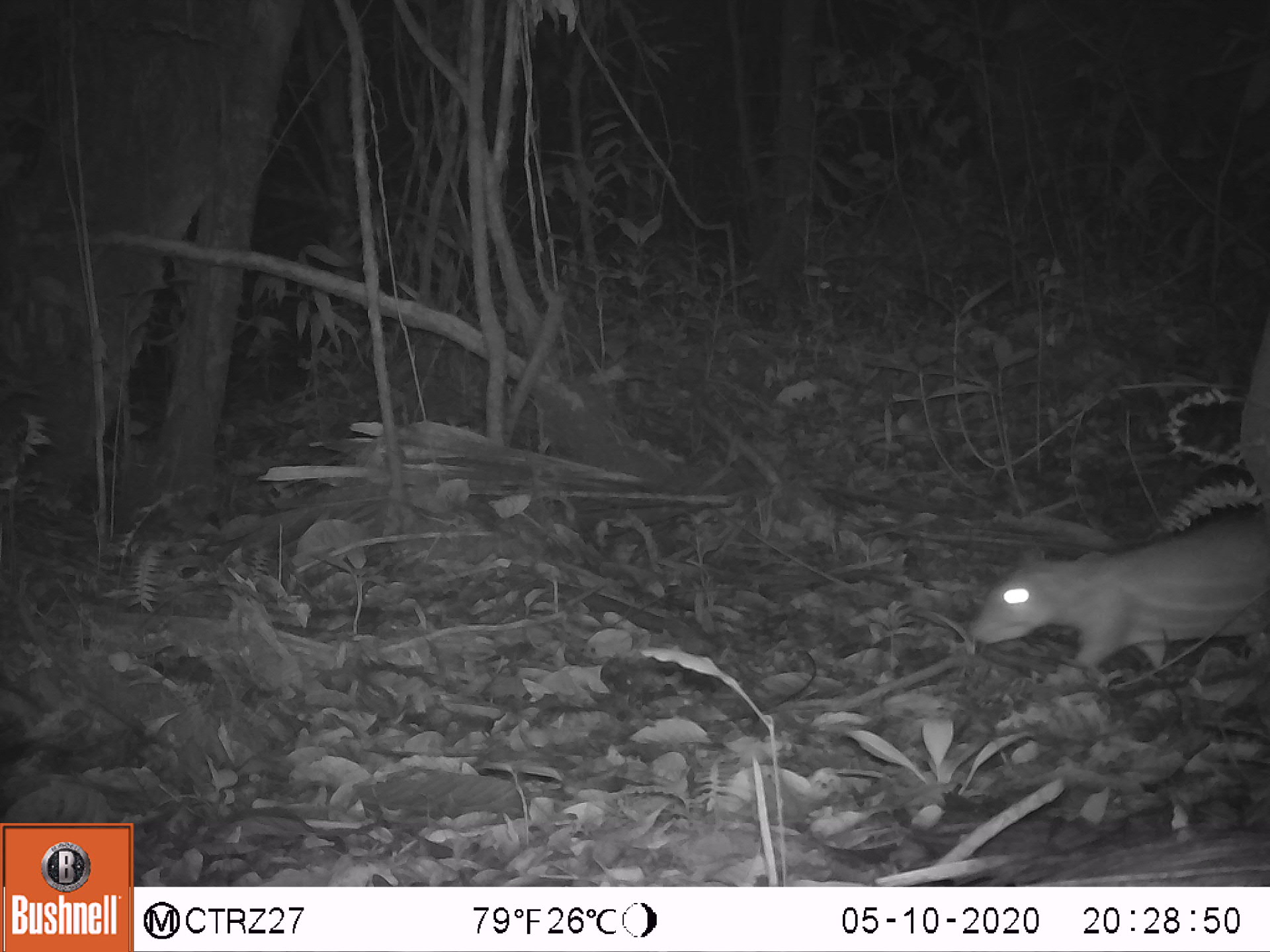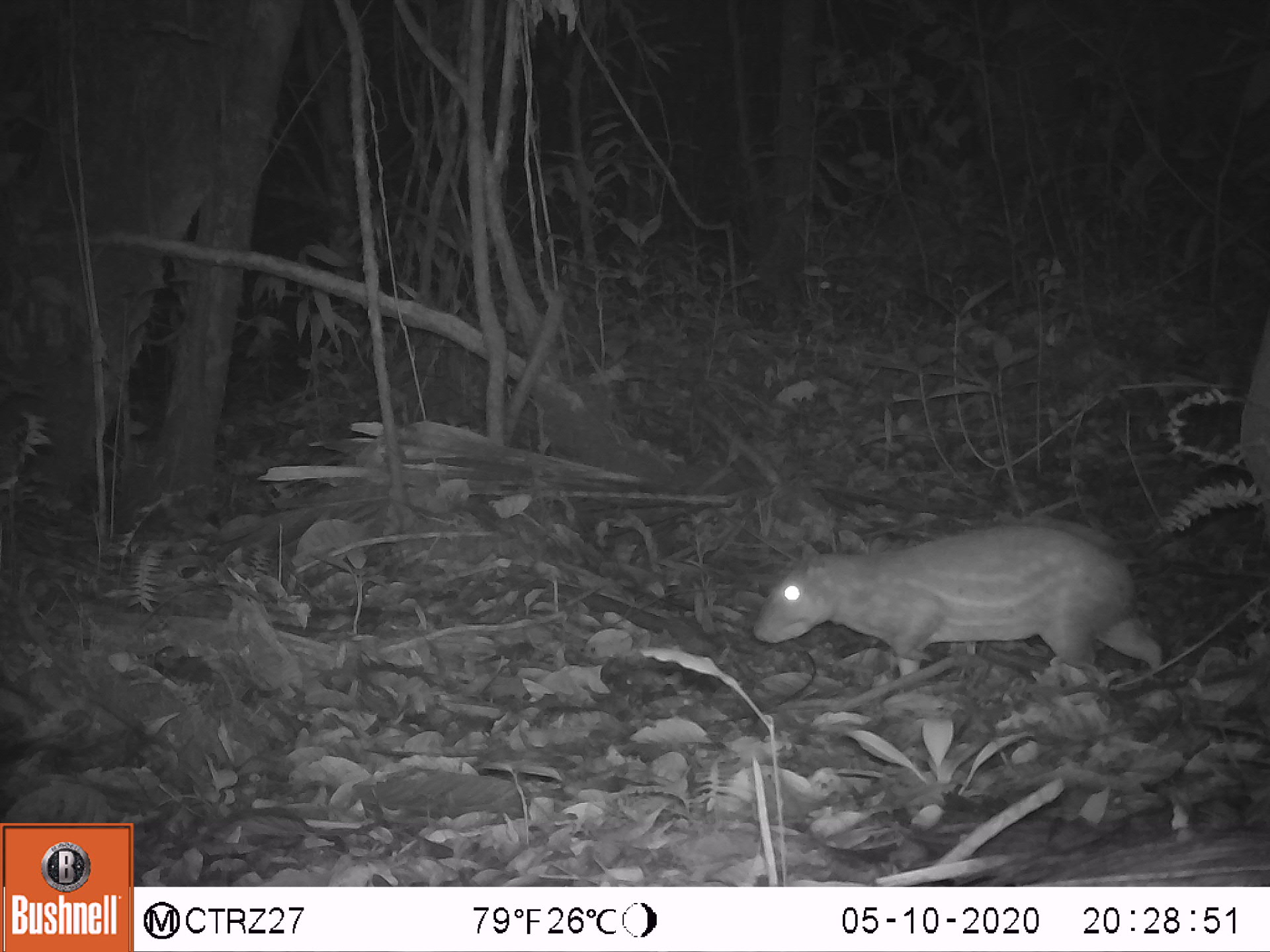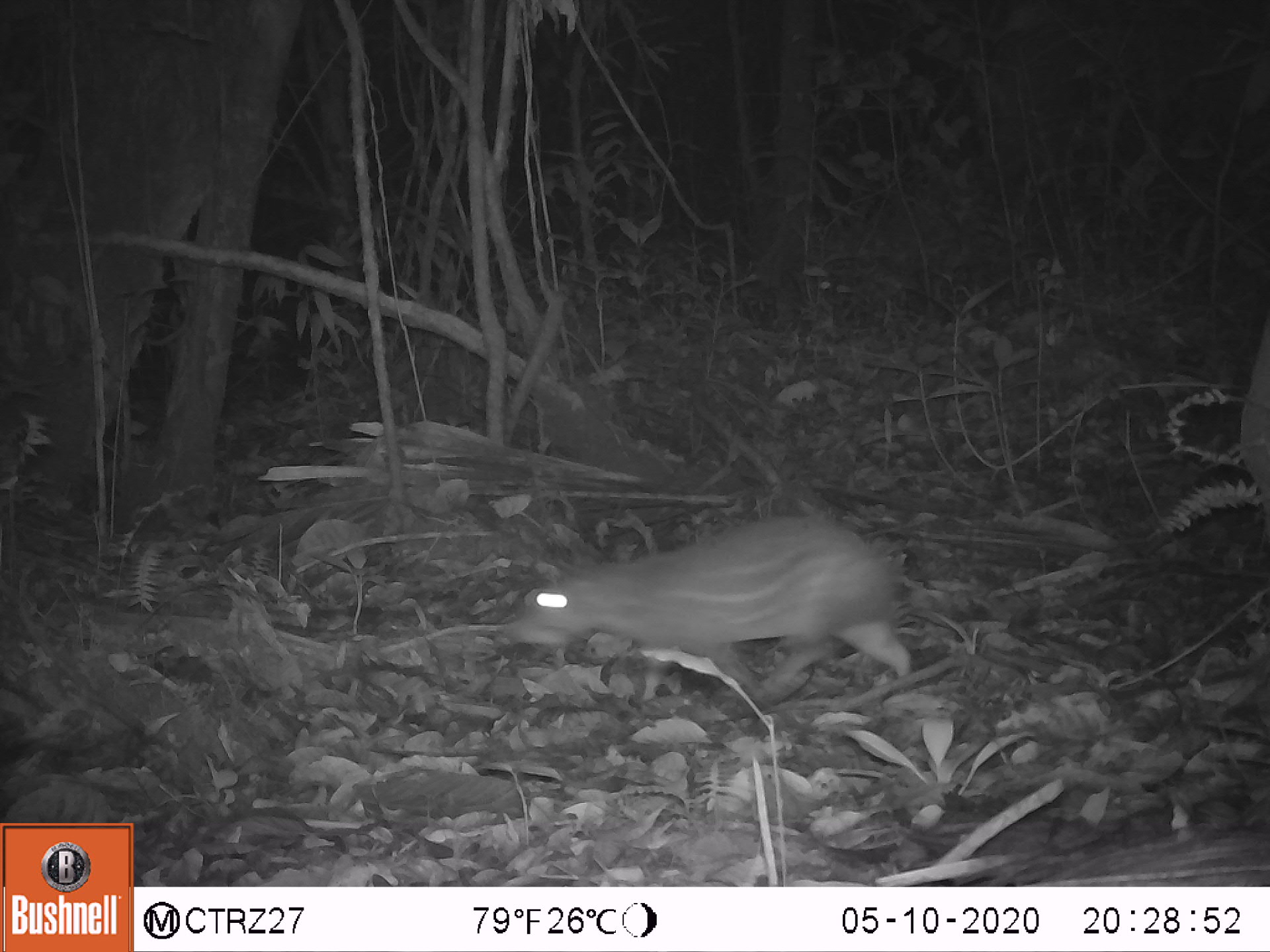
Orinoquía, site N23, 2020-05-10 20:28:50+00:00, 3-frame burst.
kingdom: Animalia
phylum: Chordata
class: Mammalia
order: Rodentia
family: Cuniculidae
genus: Cuniculus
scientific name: Cuniculus paca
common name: spotted paca